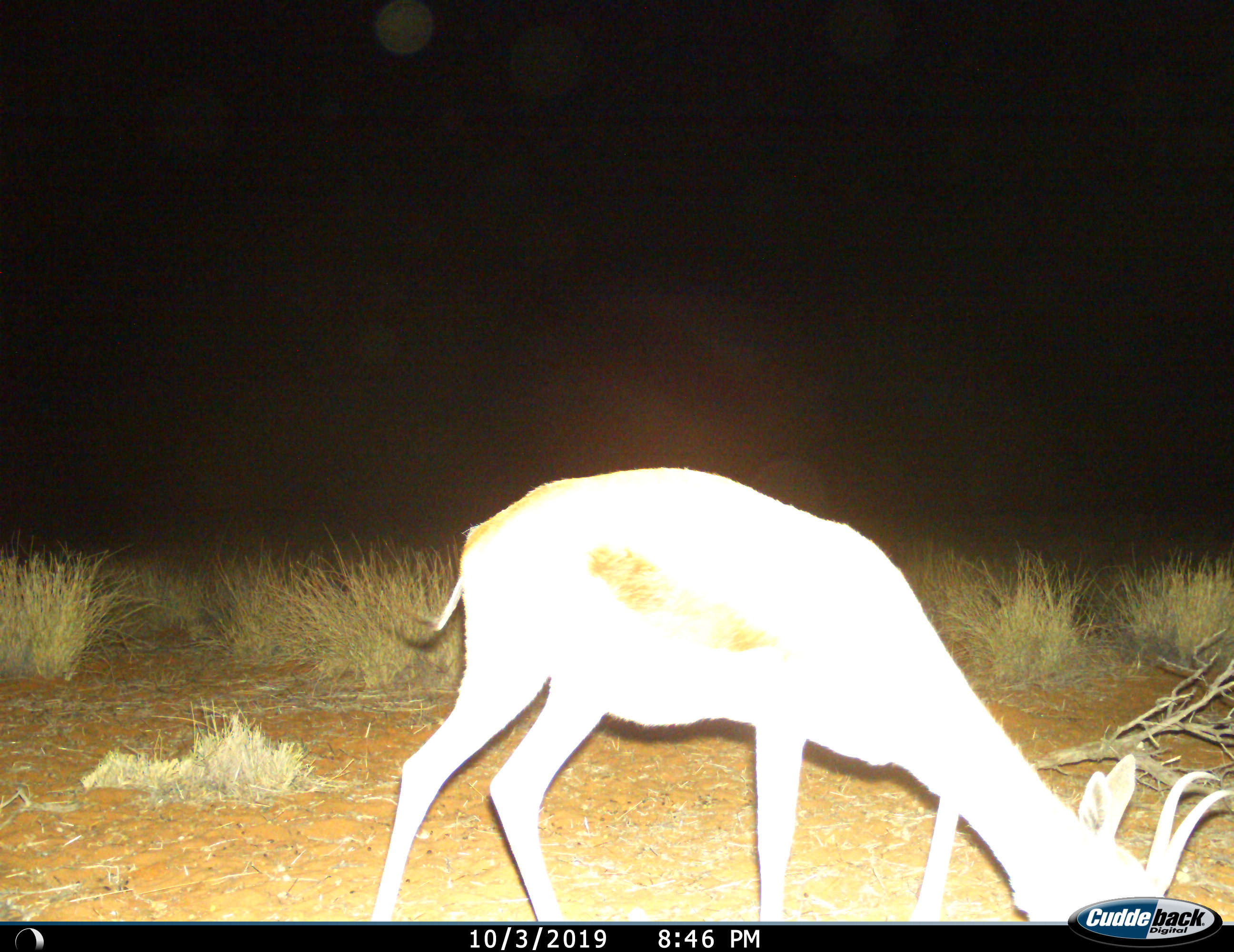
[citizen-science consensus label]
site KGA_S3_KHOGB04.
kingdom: Animalia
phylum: Chordata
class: Mammalia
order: Artiodactyla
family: Bovidae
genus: Antidorcas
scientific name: Antidorcas marsupialis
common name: springbok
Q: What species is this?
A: Springbok (Antidorcas marsupialis).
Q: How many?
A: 1.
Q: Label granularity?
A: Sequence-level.